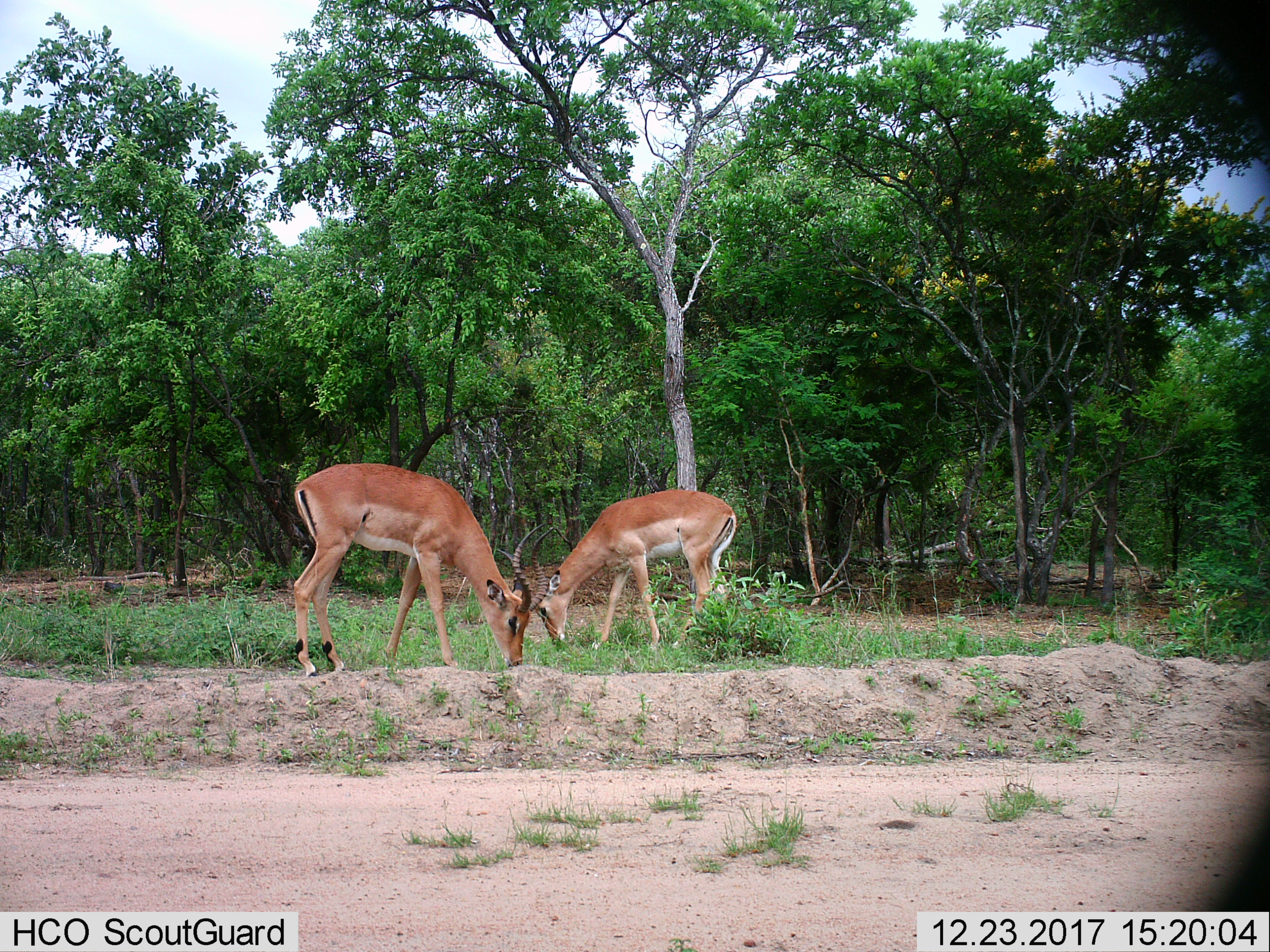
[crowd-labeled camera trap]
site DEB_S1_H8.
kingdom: Animalia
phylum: Chordata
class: Mammalia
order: Artiodactyla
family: Bovidae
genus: Aepyceros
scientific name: Aepyceros melampus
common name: impala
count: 2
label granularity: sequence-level